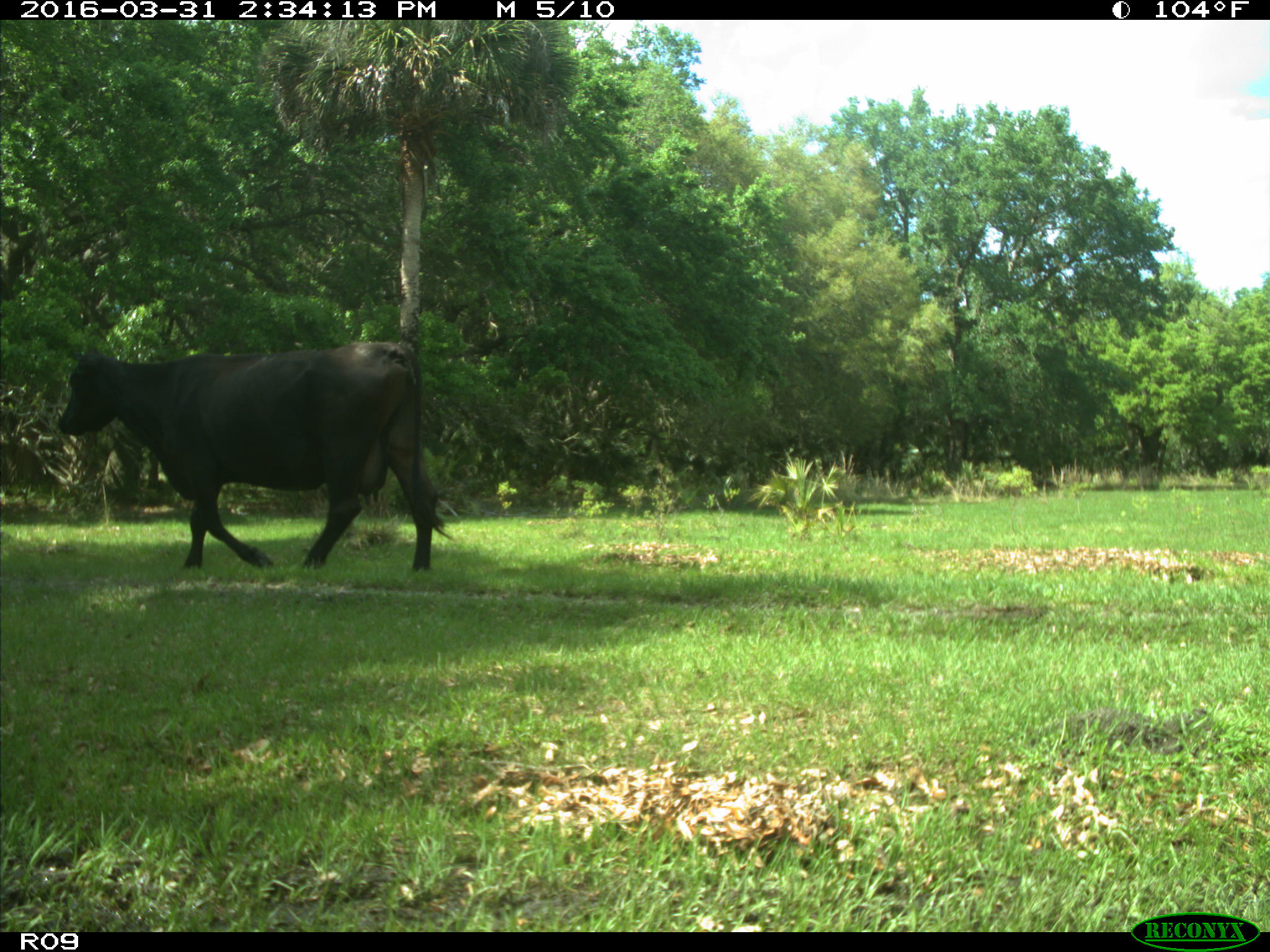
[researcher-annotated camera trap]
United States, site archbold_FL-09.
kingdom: Animalia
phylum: Chordata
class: Mammalia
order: Artiodactyla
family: Bovidae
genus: Bos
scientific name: Bos taurus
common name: domestic cow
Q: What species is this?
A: Bos taurus (domestic cow).